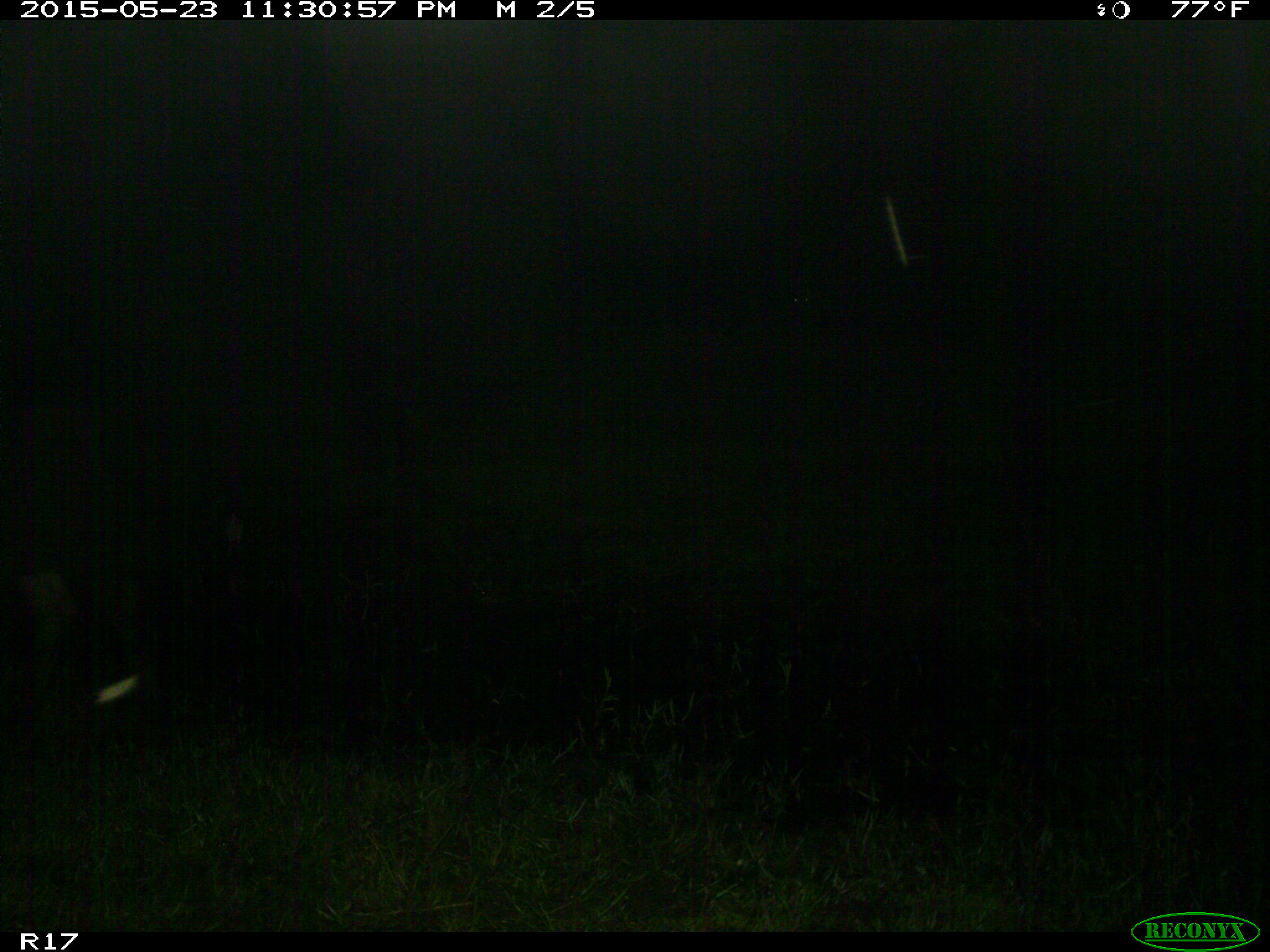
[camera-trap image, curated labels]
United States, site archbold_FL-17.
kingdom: Animalia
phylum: Chordata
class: Mammalia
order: Artiodactyla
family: Bovidae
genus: Bos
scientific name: Bos taurus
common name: domestic cow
Bos taurus (domestic cow).